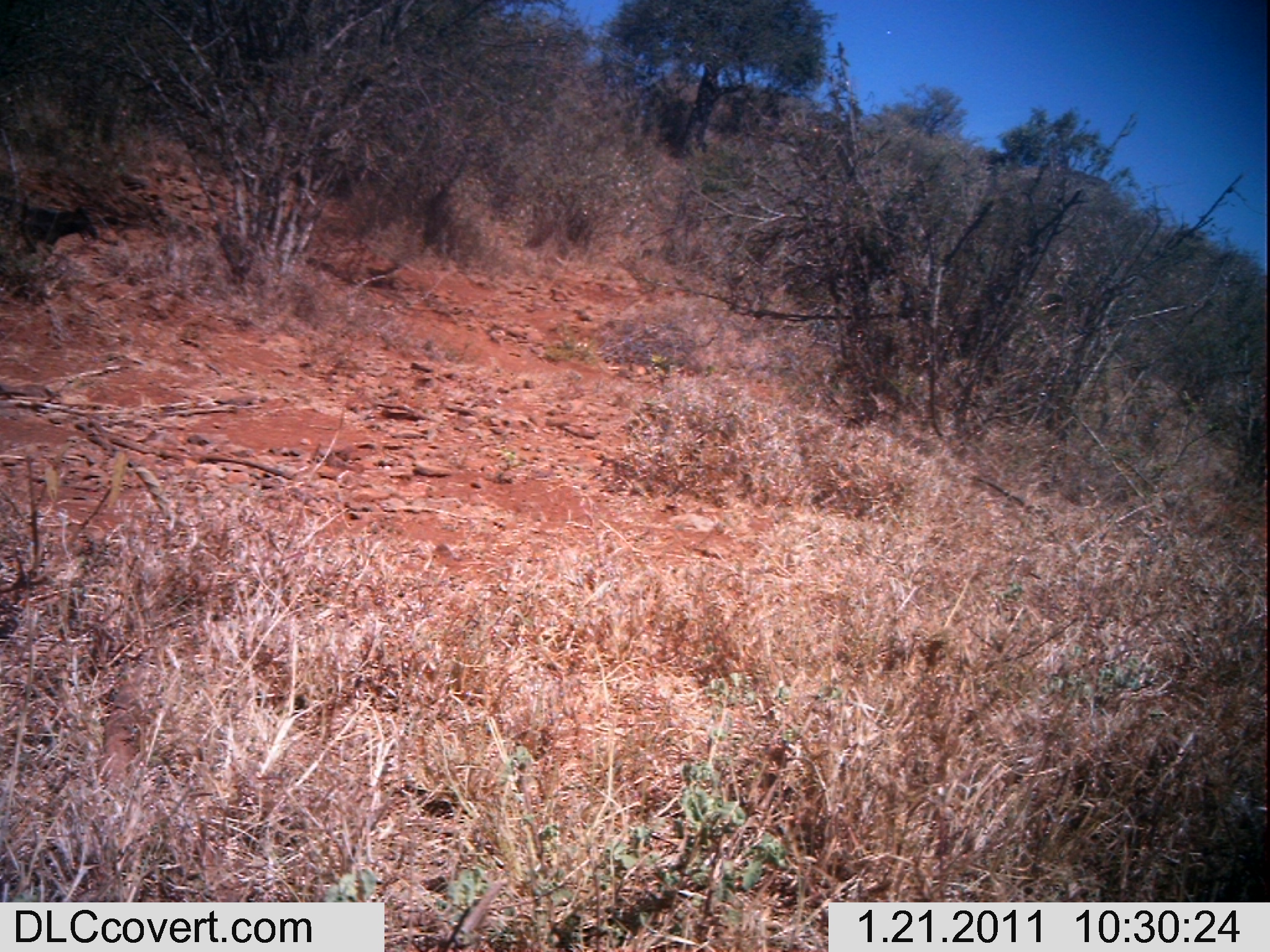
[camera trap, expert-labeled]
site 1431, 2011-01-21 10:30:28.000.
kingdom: Animalia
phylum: Chordata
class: Mammalia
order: Carnivora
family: Canidae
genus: Canis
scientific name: Canis familiaris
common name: domestic dog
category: canis lupus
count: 1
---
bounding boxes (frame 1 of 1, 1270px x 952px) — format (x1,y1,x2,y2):
canis lupus: (0,192,101,264)